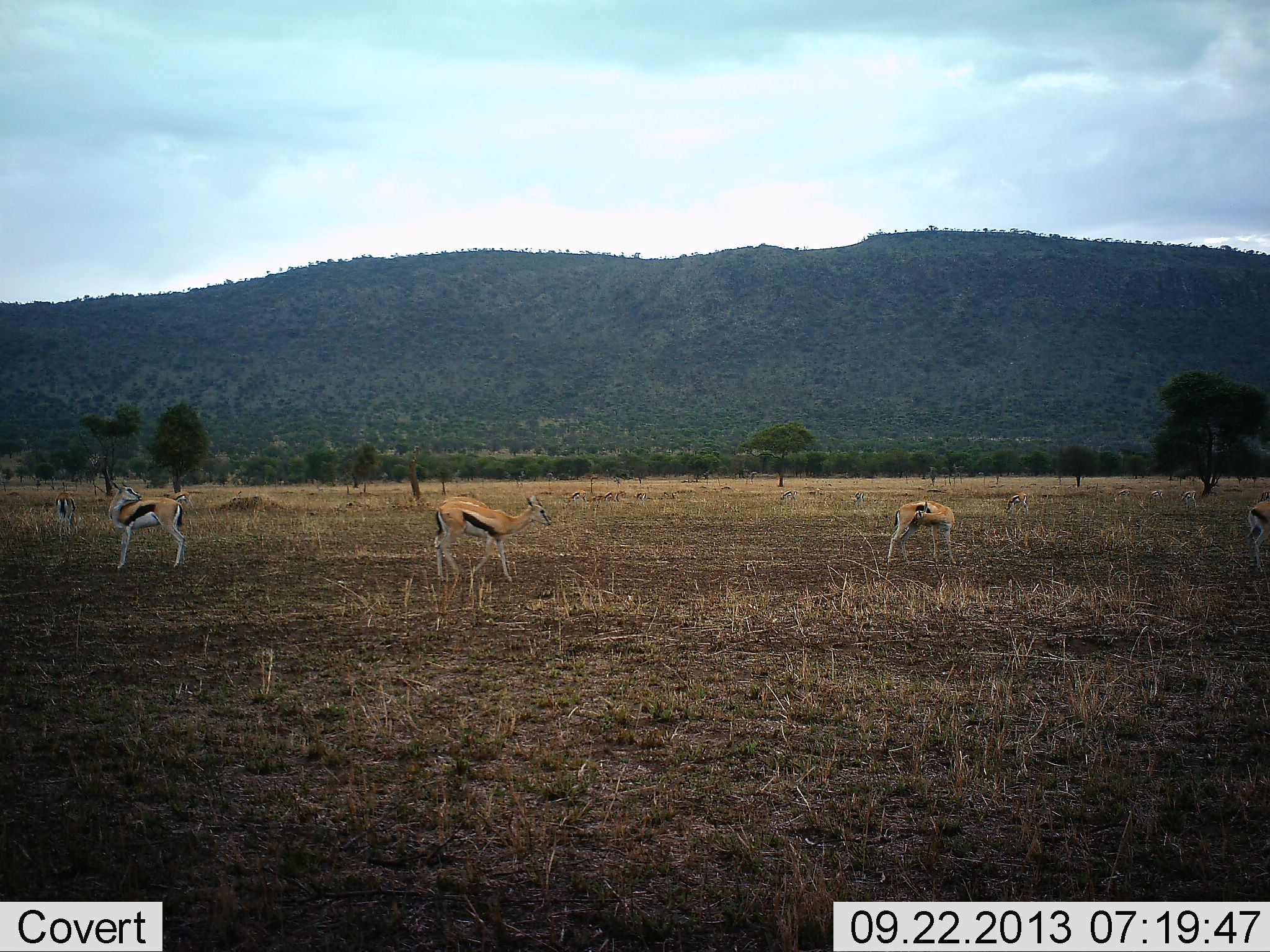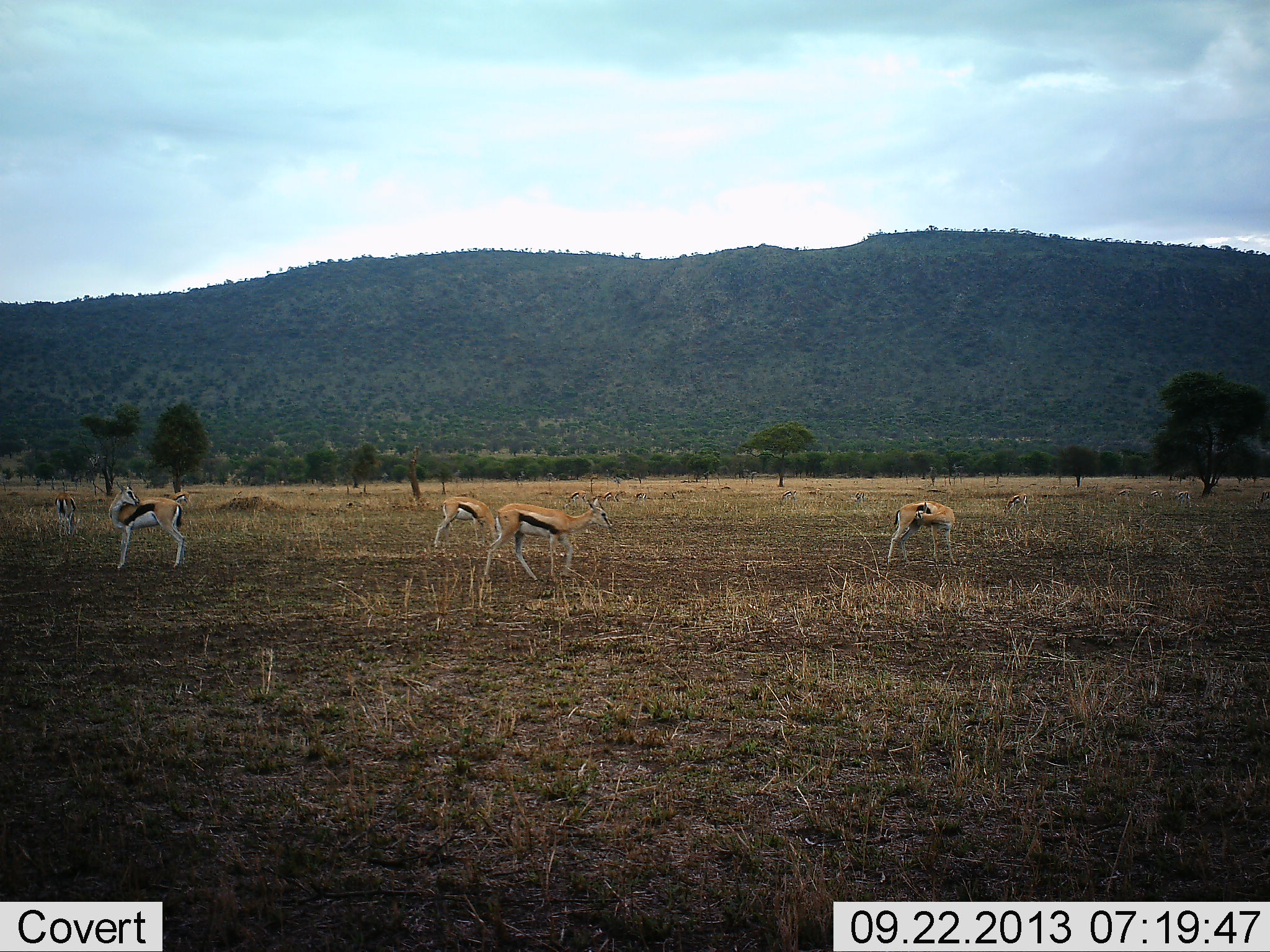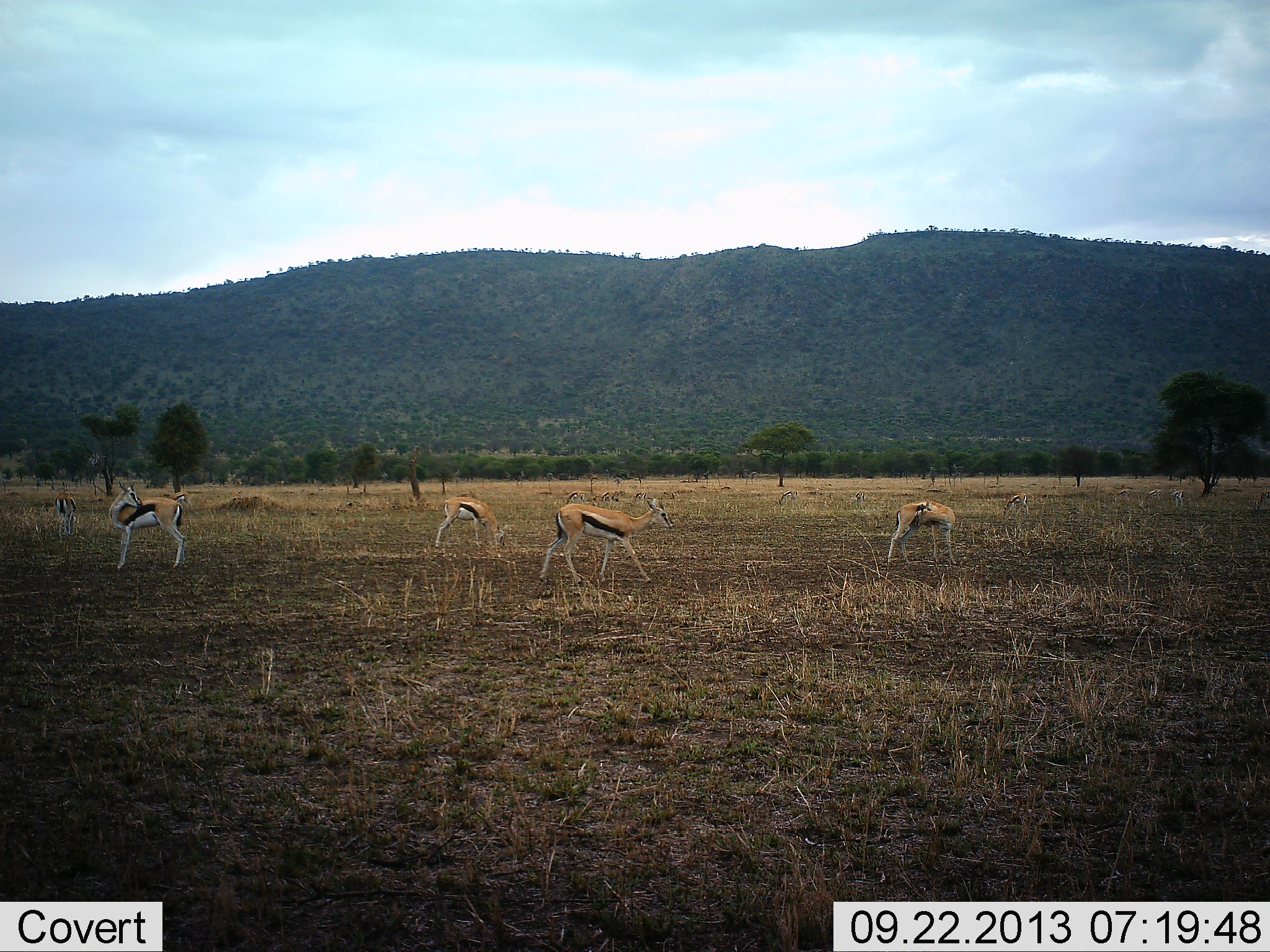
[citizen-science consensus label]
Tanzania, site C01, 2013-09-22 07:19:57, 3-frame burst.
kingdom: Animalia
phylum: Chordata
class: Mammalia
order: Artiodactyla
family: Bovidae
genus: Eudorcas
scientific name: Eudorcas thomsonii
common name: thomson's gazelle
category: gazellethomsons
Gazellethomsons (thomson's gazelle) (Eudorcas thomsonii), count 6. Behavior (volunteer vote fractions): standing 70%, resting 0%, moving 20%, interacting 10%. Young present (vote fraction): 10%. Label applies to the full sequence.